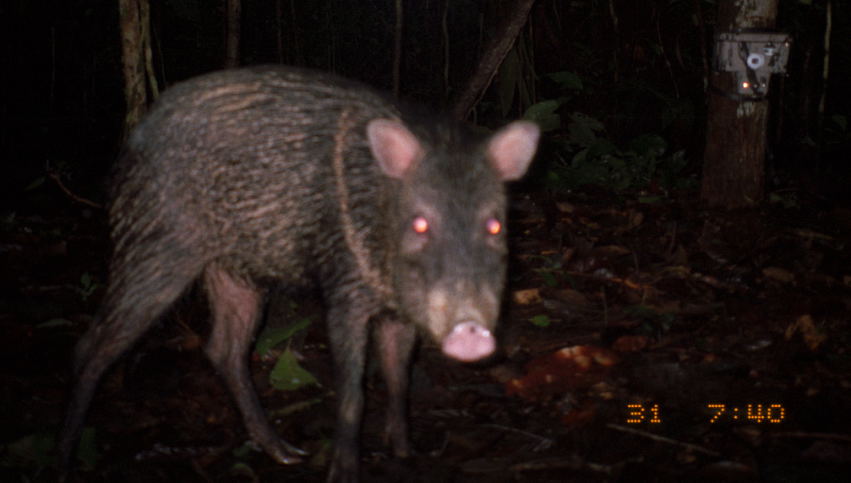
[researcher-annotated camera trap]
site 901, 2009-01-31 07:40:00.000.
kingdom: Animalia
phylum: Chordata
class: Mammalia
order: Artiodactyla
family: Tayassuidae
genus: Pecari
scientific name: Pecari tajacu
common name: collared peccary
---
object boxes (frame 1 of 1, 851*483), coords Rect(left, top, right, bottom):
pecari tajacu: Rect(49, 60, 541, 483)